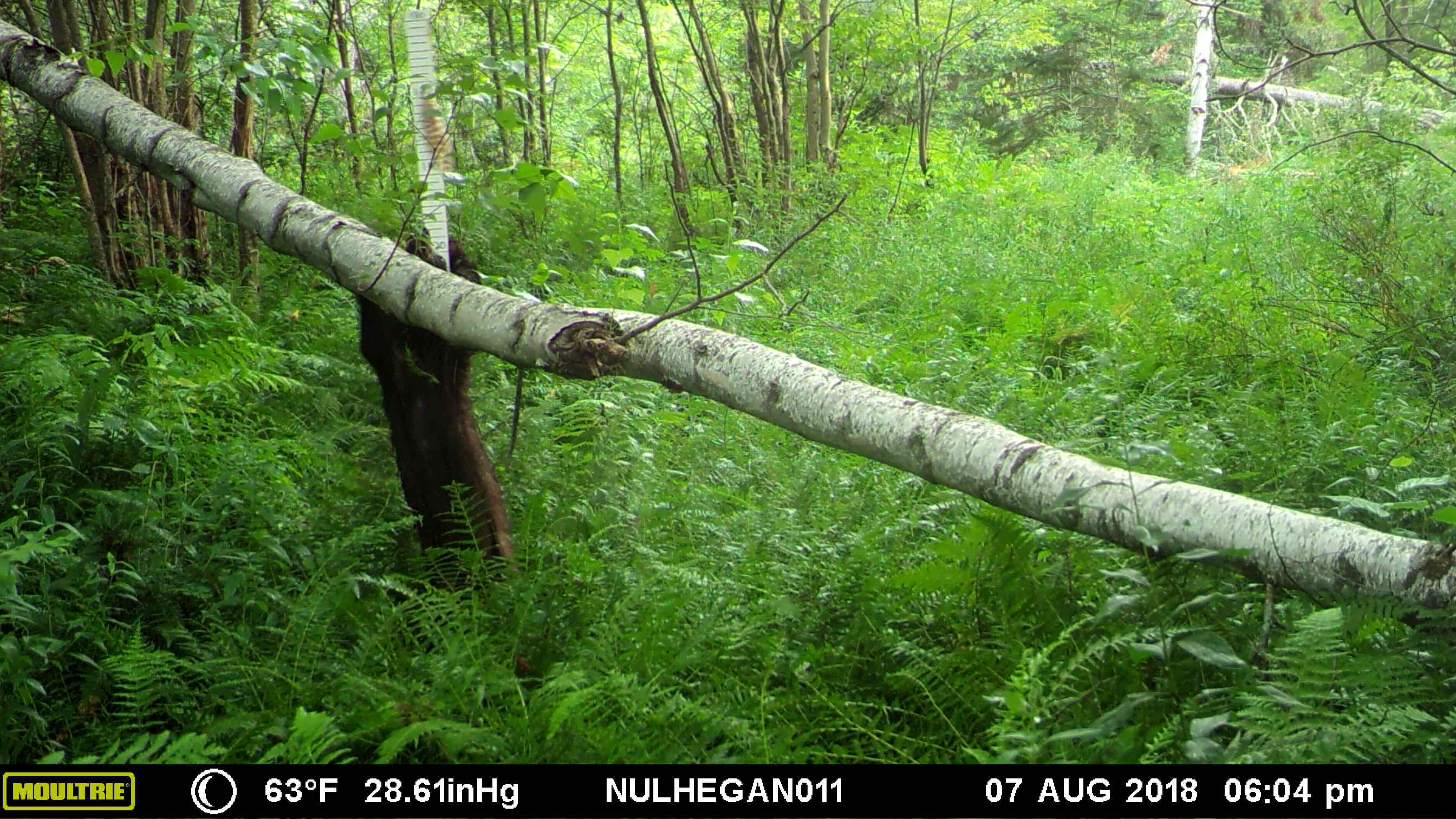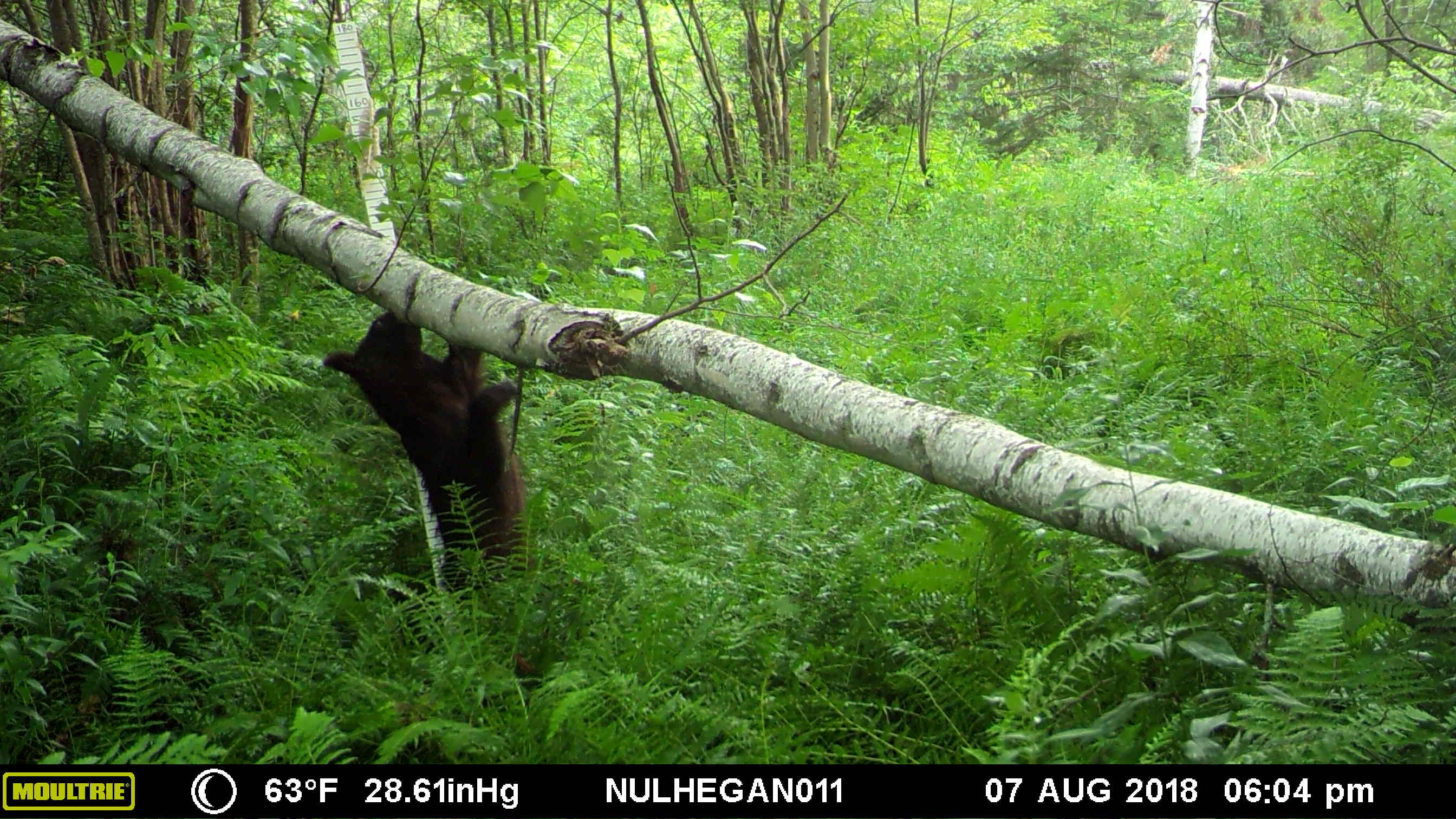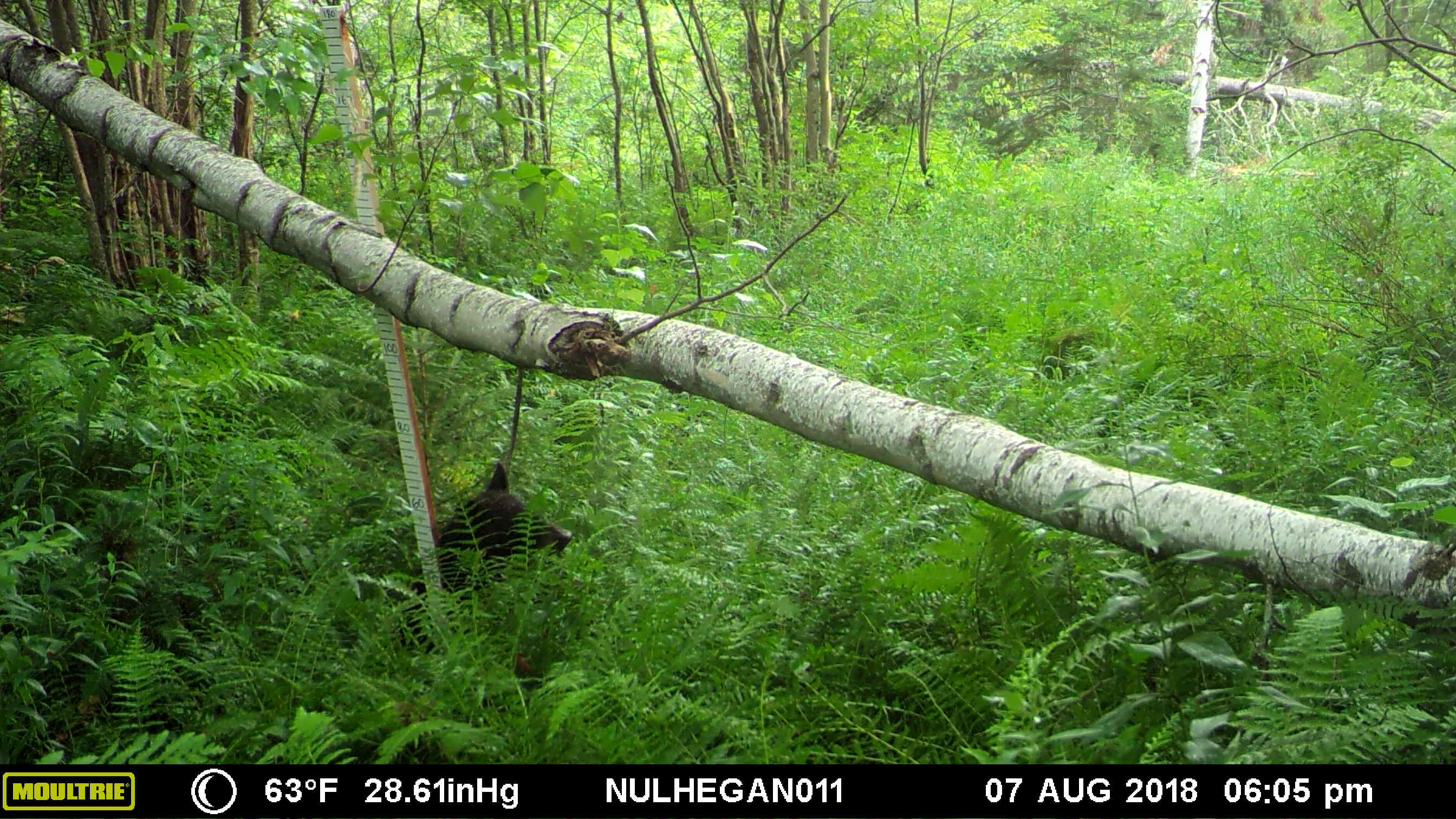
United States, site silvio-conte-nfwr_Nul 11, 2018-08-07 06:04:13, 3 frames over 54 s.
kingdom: Animalia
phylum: Chordata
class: Mammalia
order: Carnivora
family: Ursidae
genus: Ursus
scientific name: Ursus americanus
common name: black bear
Black bear (Ursus americanus).